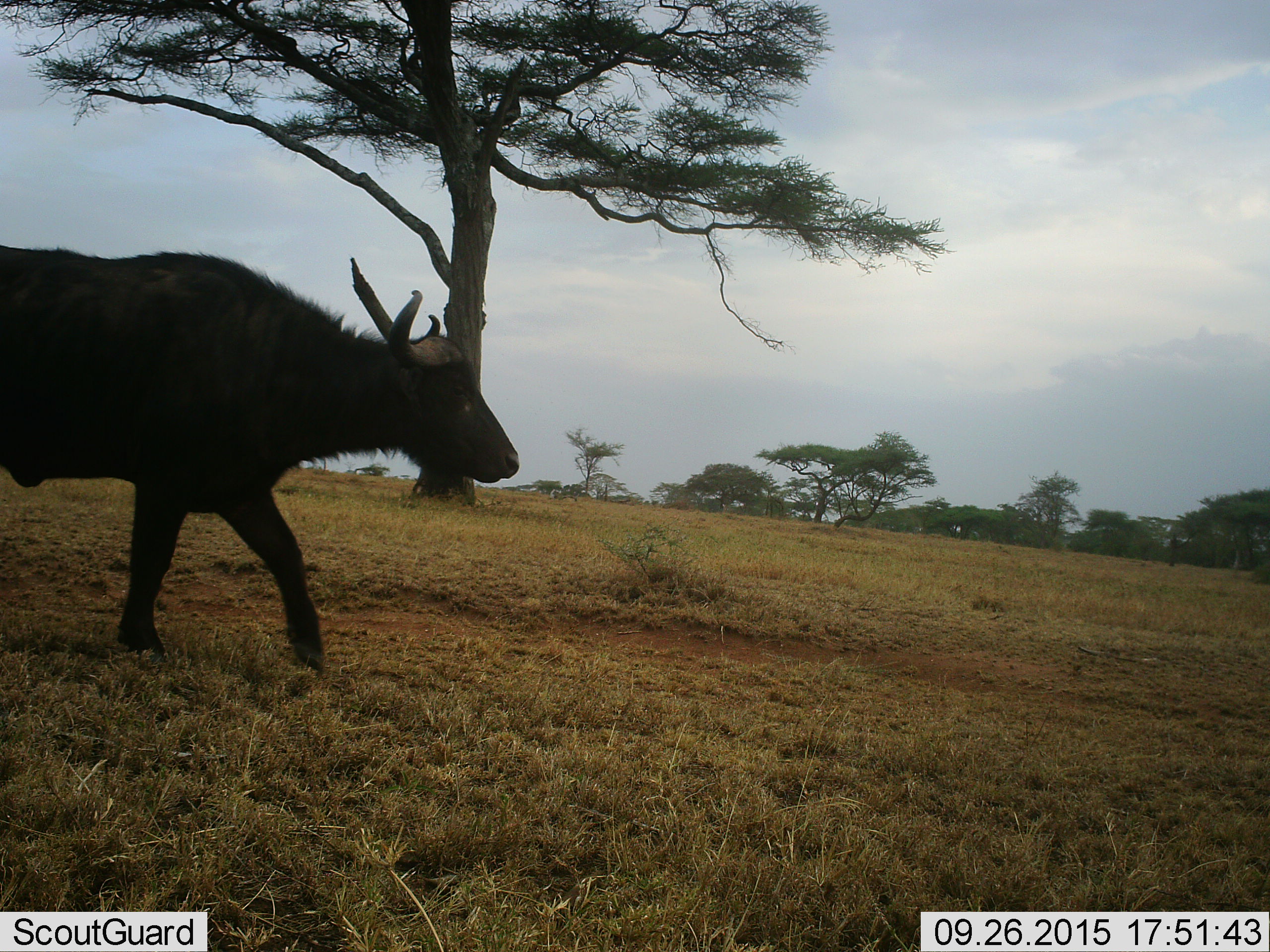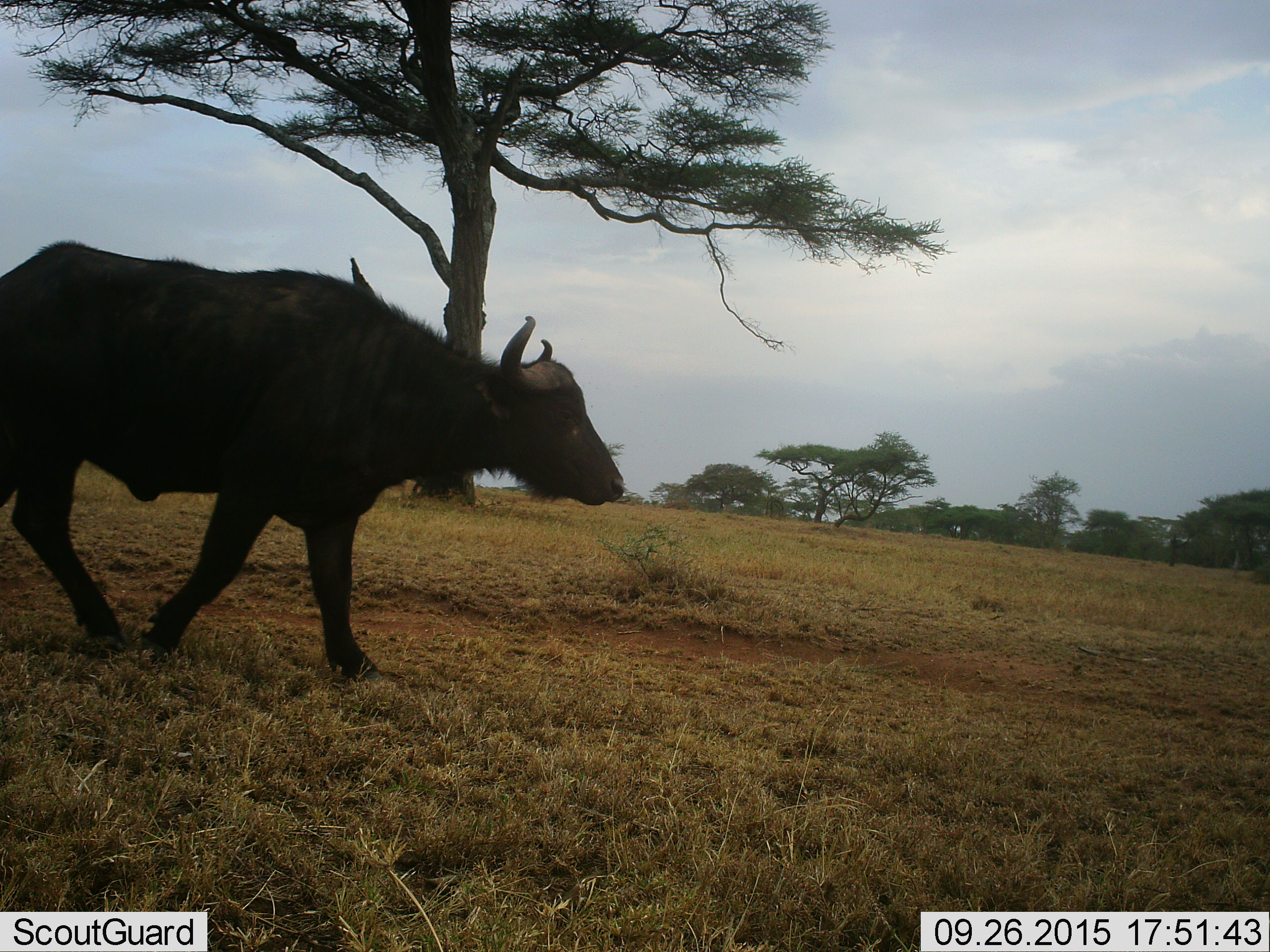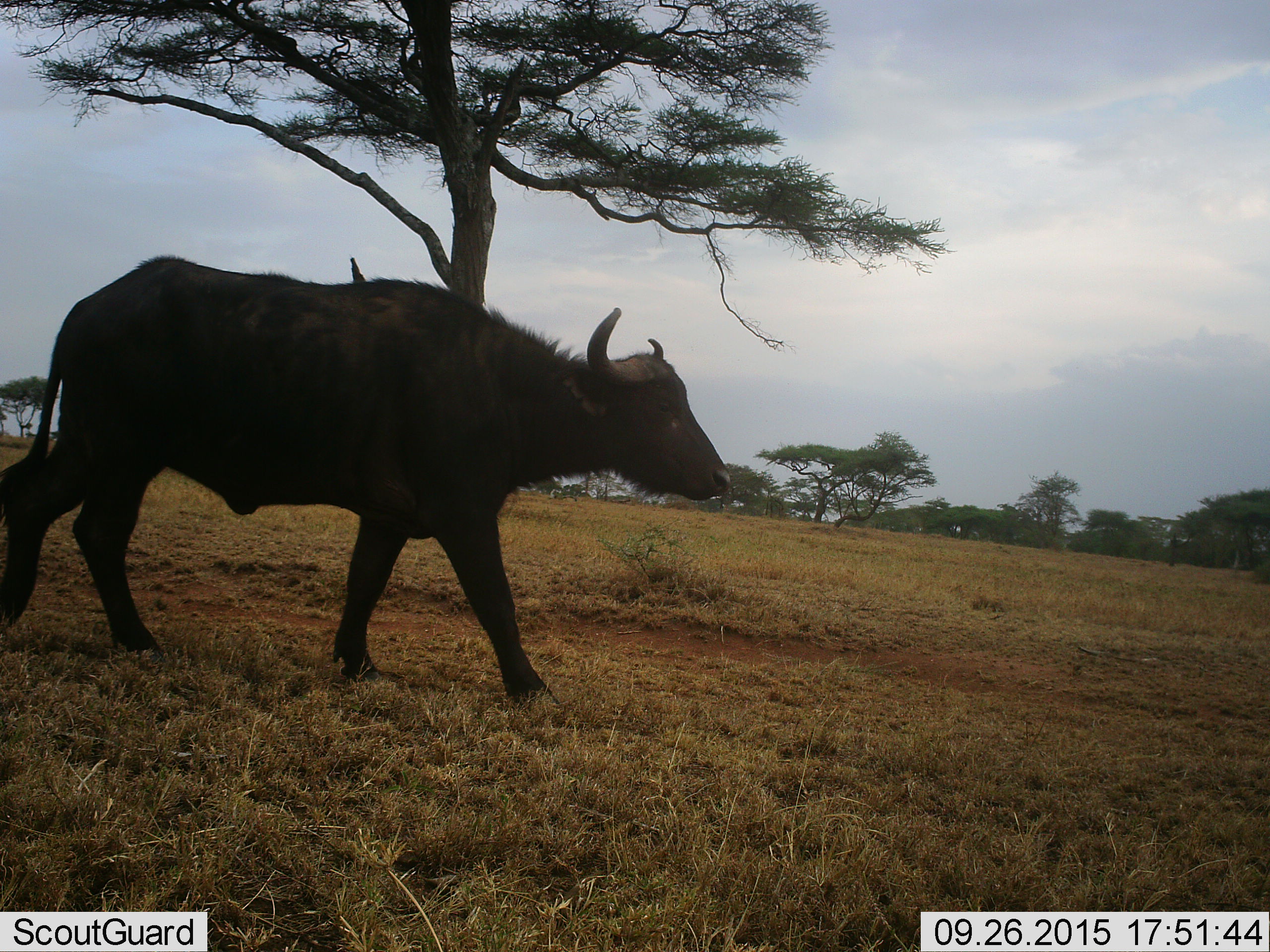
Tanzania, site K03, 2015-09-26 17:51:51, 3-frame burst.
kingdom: Animalia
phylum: Chordata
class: Mammalia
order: Artiodactyla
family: Bovidae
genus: Syncerus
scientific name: Syncerus caffer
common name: cape buffalo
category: buffalo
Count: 1.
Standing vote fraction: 38%.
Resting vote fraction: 0%.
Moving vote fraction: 88%.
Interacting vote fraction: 0%.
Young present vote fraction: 0%.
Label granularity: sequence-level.